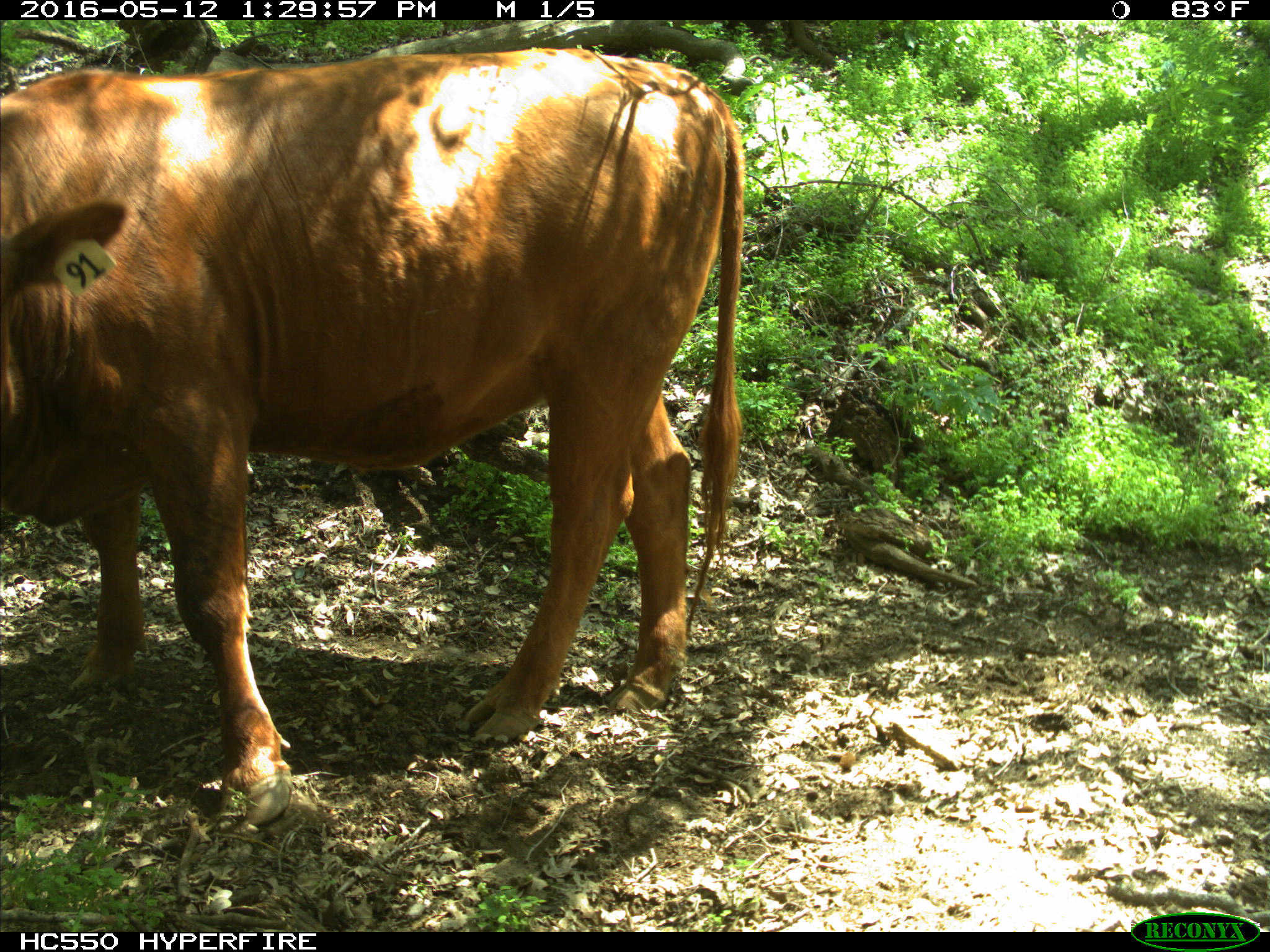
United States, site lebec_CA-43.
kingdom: Animalia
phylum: Chordata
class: Mammalia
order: Artiodactyla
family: Bovidae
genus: Bos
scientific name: Bos taurus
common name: domestic cow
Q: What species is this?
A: Bos taurus (domestic cow).